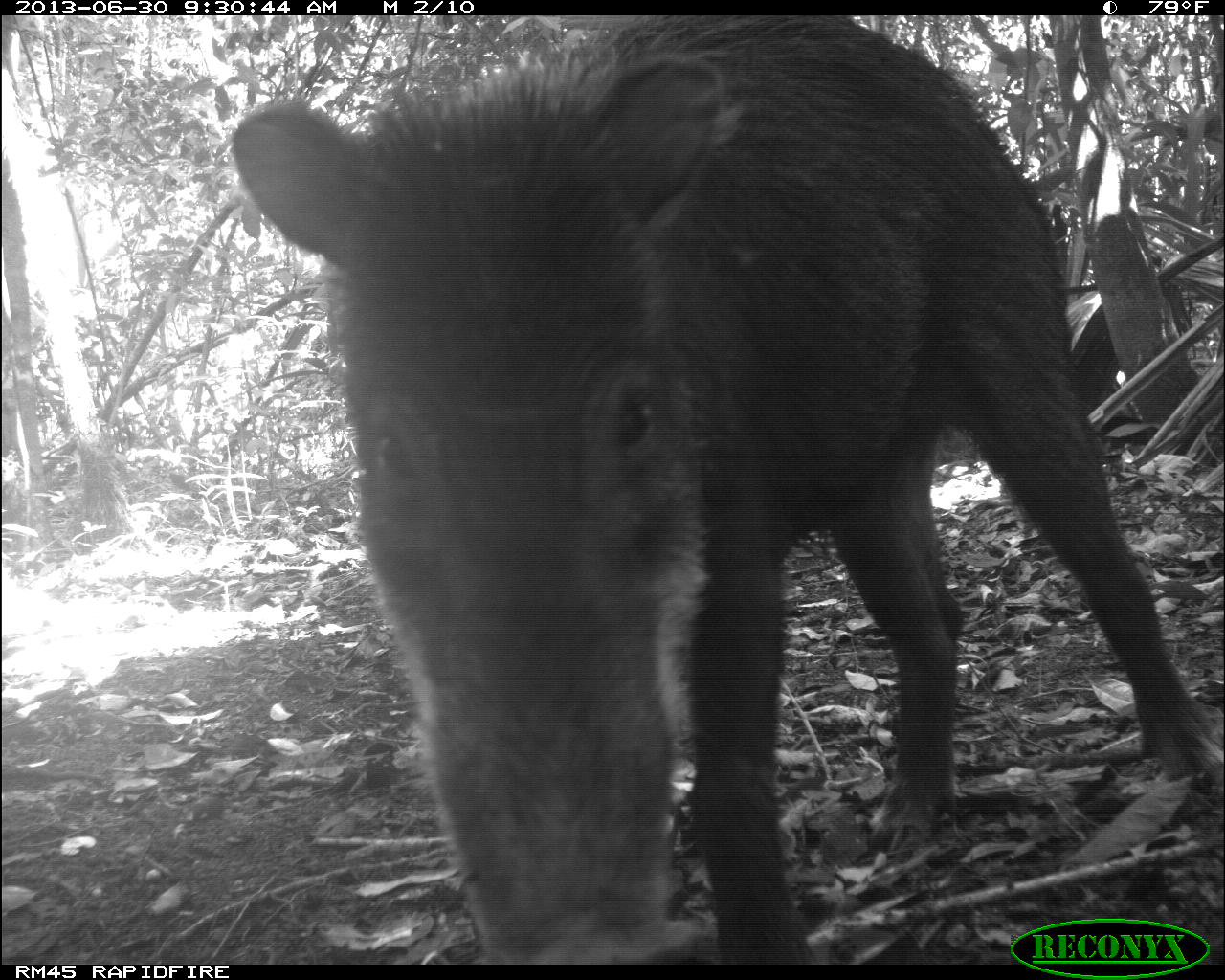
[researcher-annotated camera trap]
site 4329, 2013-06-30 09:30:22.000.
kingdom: Animalia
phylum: Chordata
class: Mammalia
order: Artiodactyla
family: Tayassuidae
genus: Tayassu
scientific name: Tayassu pecari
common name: white-lipped peccary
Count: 5.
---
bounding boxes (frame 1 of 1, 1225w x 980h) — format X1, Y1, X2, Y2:
tayassu pecari: 228, 18, 1225, 964